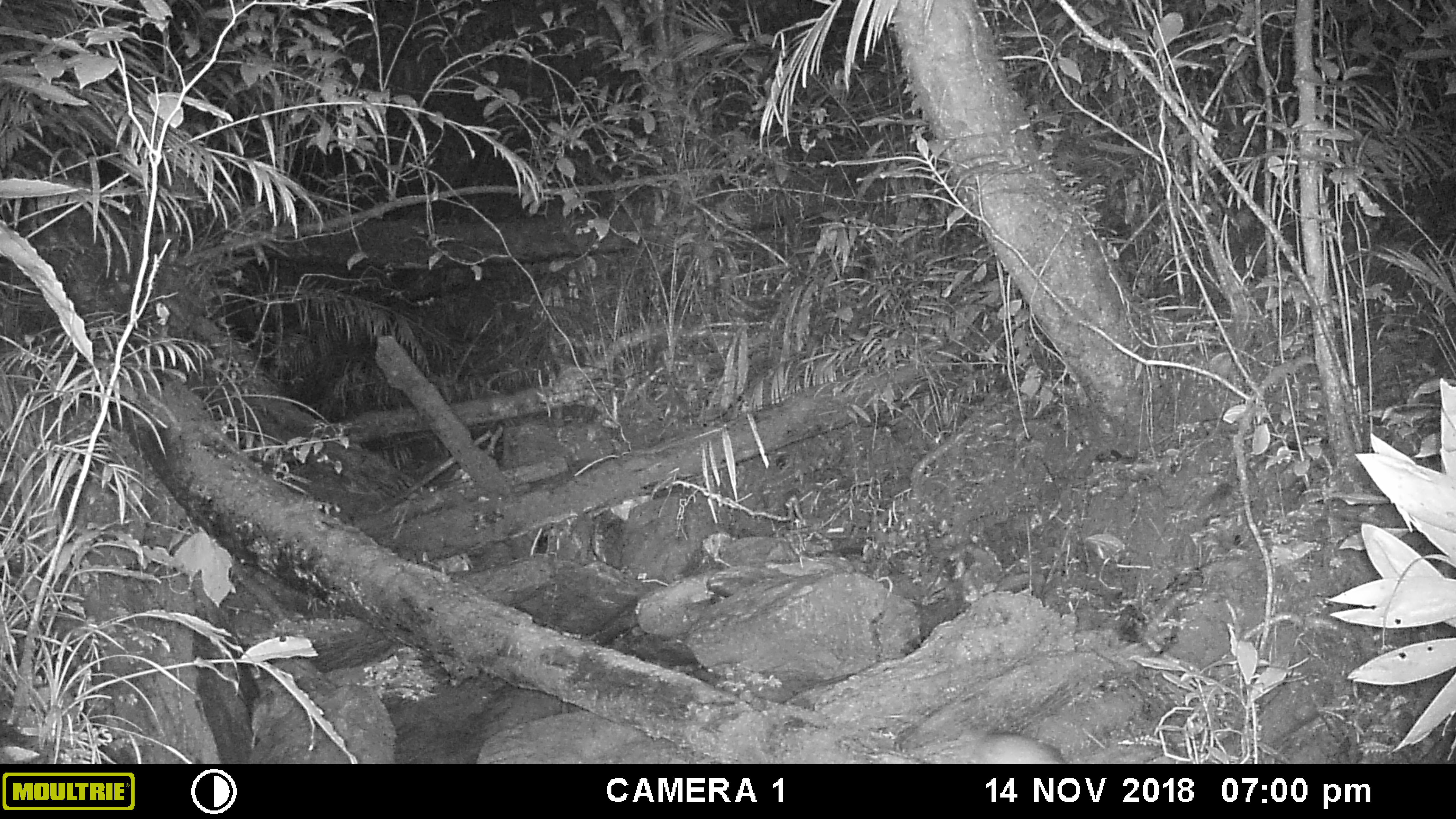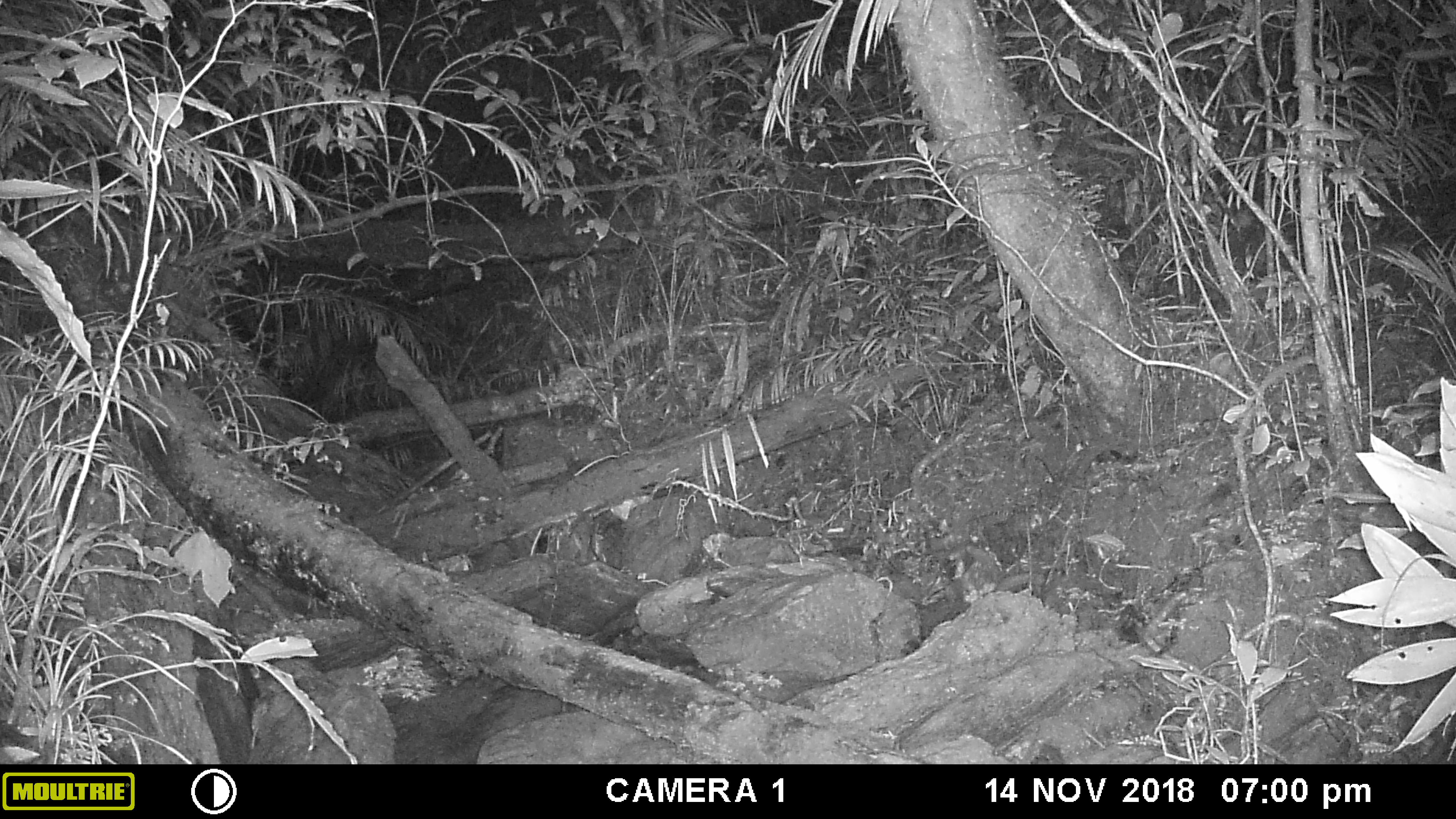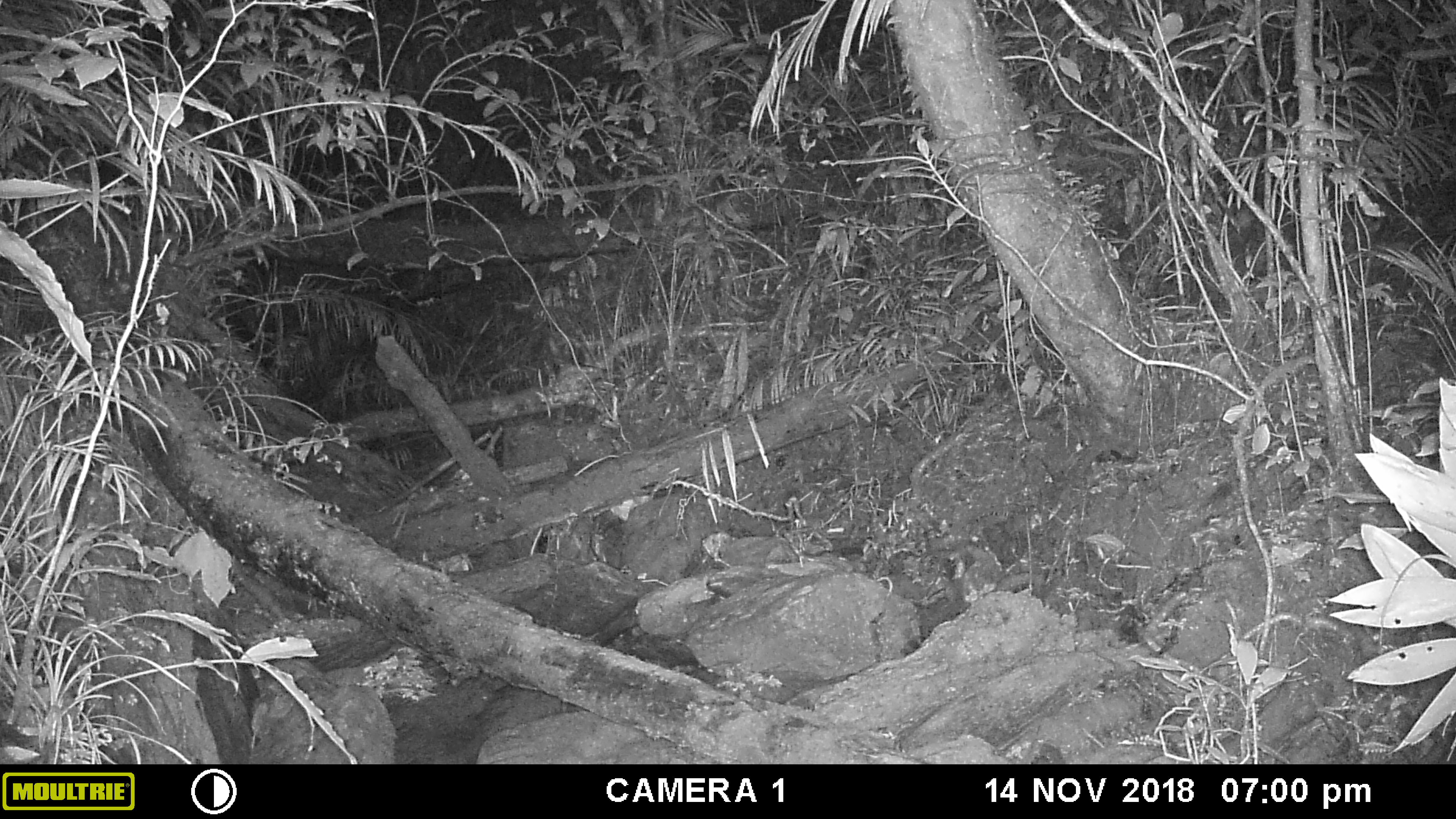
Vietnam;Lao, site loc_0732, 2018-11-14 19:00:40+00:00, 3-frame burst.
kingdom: Animalia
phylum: Chordata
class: Mammalia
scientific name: Mammalia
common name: mammal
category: unidentified small mammal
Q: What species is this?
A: Unidentified small mammal (mammal) (Mammalia).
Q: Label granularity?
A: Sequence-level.